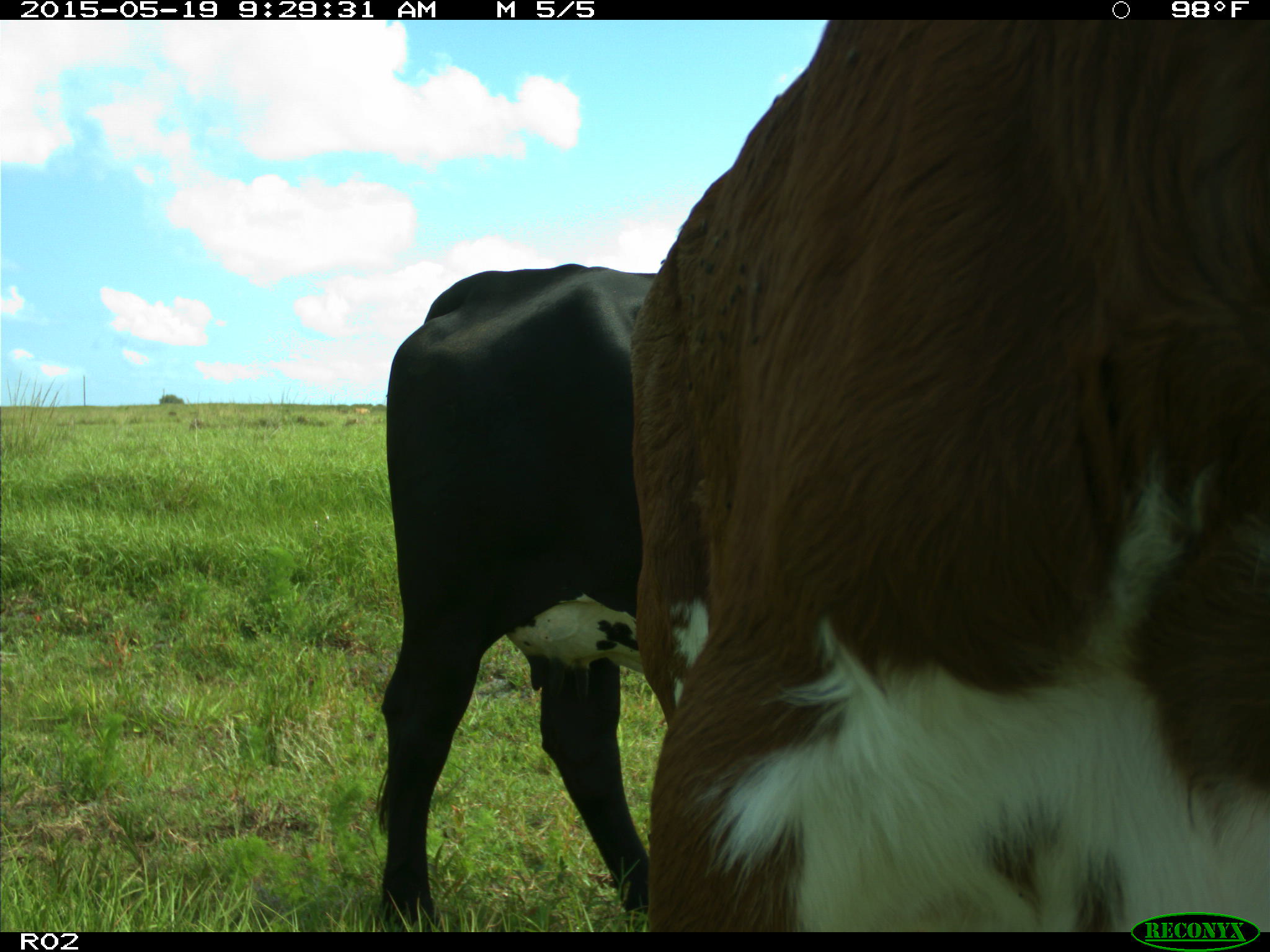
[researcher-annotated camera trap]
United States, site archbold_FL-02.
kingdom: Animalia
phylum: Chordata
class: Mammalia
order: Artiodactyla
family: Bovidae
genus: Bos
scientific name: Bos taurus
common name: domestic cow